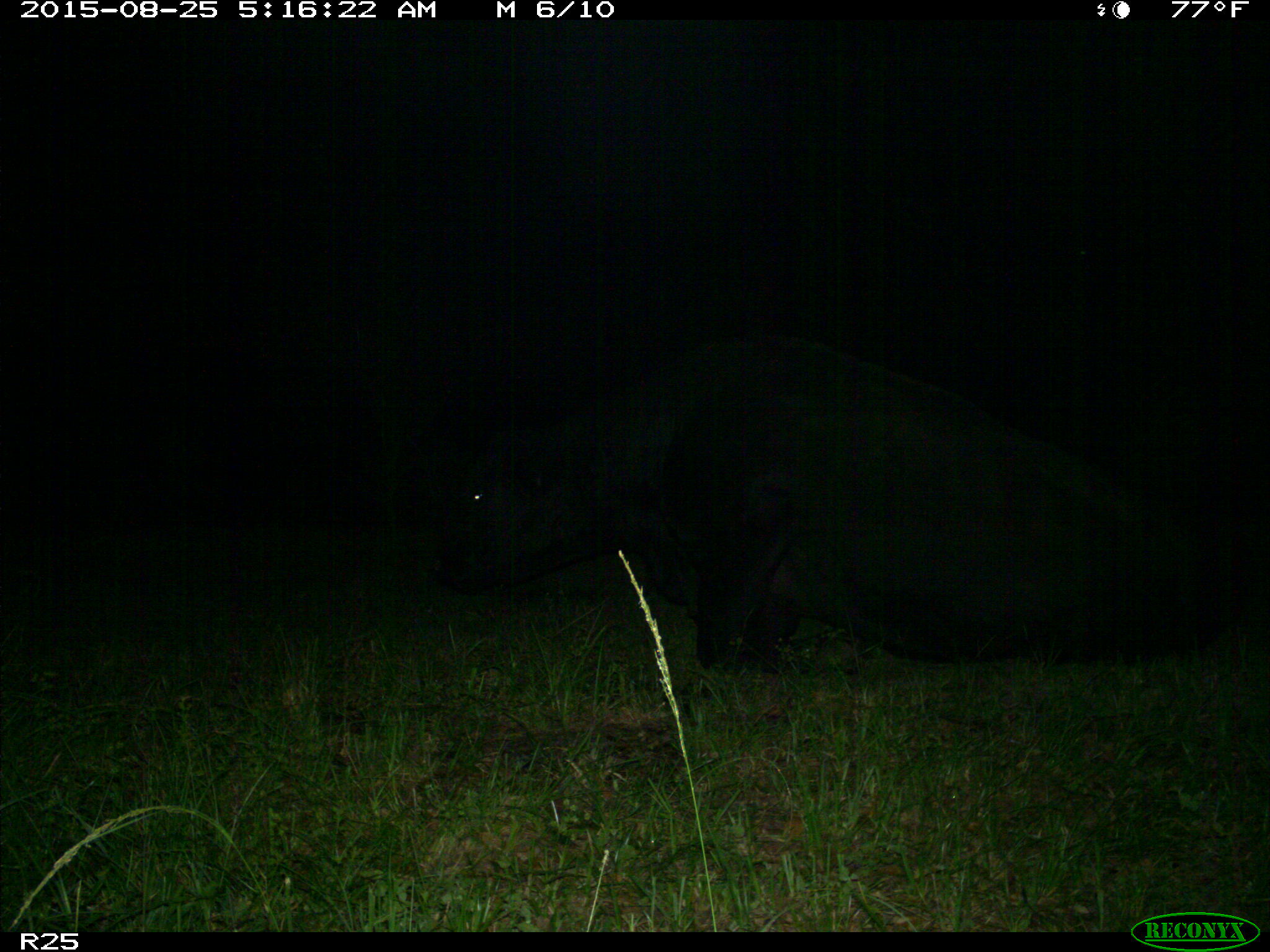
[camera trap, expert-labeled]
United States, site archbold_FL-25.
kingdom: Animalia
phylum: Chordata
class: Mammalia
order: Artiodactyla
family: Bovidae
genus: Bos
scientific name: Bos taurus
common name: domestic cow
Bos taurus (domestic cow).